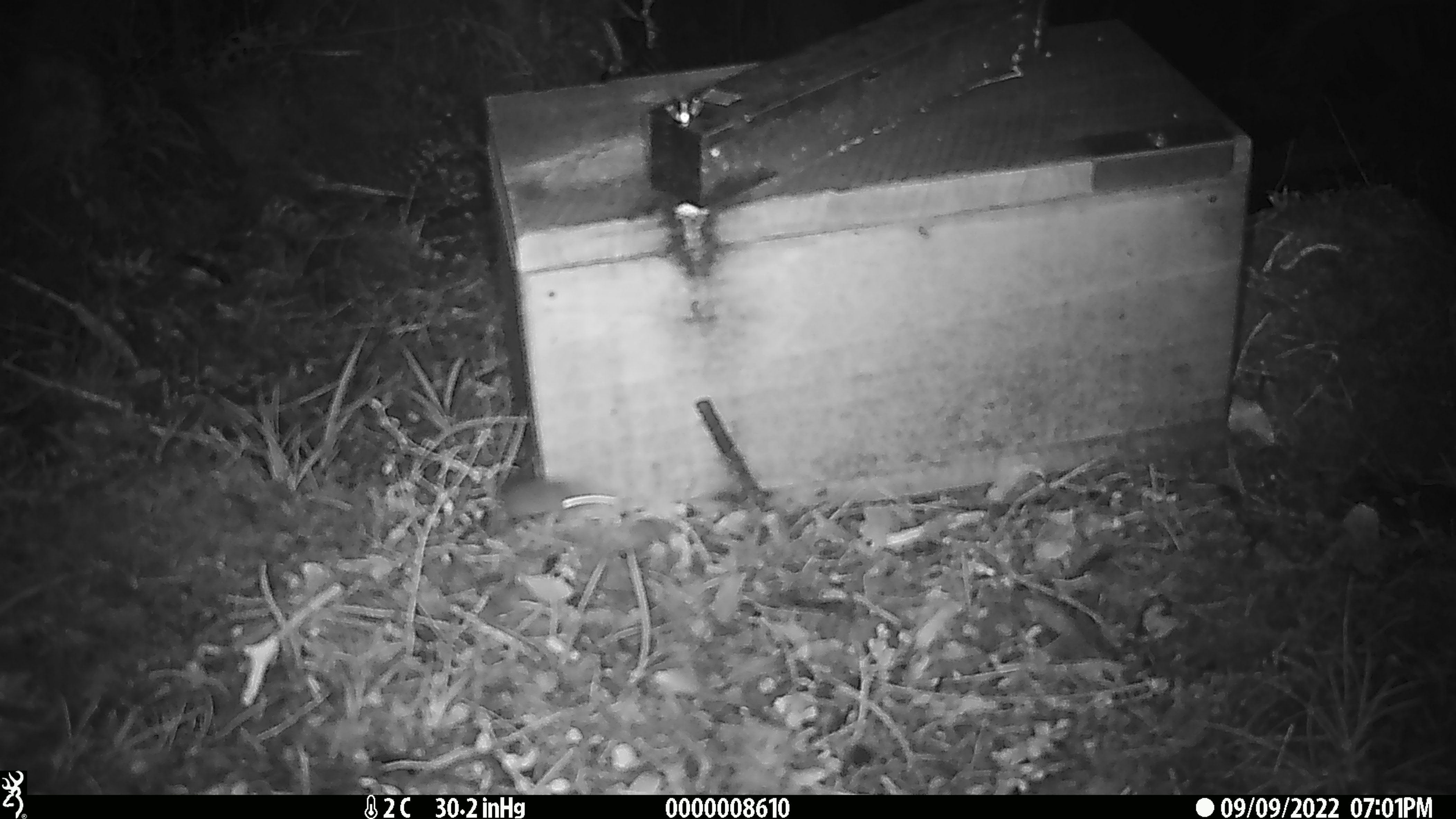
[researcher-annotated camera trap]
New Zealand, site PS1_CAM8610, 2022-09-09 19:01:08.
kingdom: Animalia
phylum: Chordata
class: Mammalia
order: Rodentia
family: Muridae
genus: Mus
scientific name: Mus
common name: mouse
Mouse (Mus).